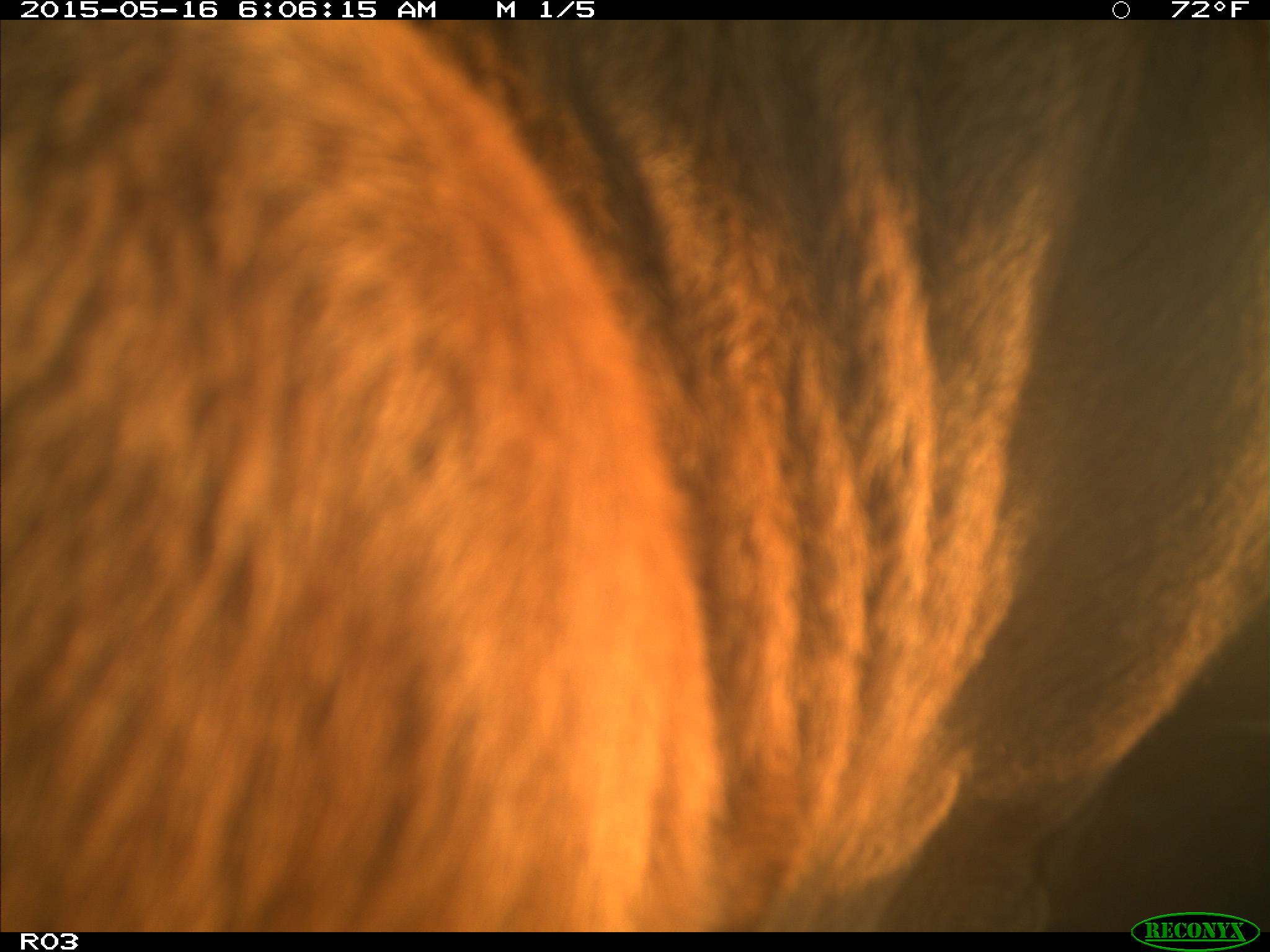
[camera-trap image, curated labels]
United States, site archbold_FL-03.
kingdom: Animalia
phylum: Chordata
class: Mammalia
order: Artiodactyla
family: Bovidae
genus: Bos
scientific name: Bos taurus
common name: domestic cow